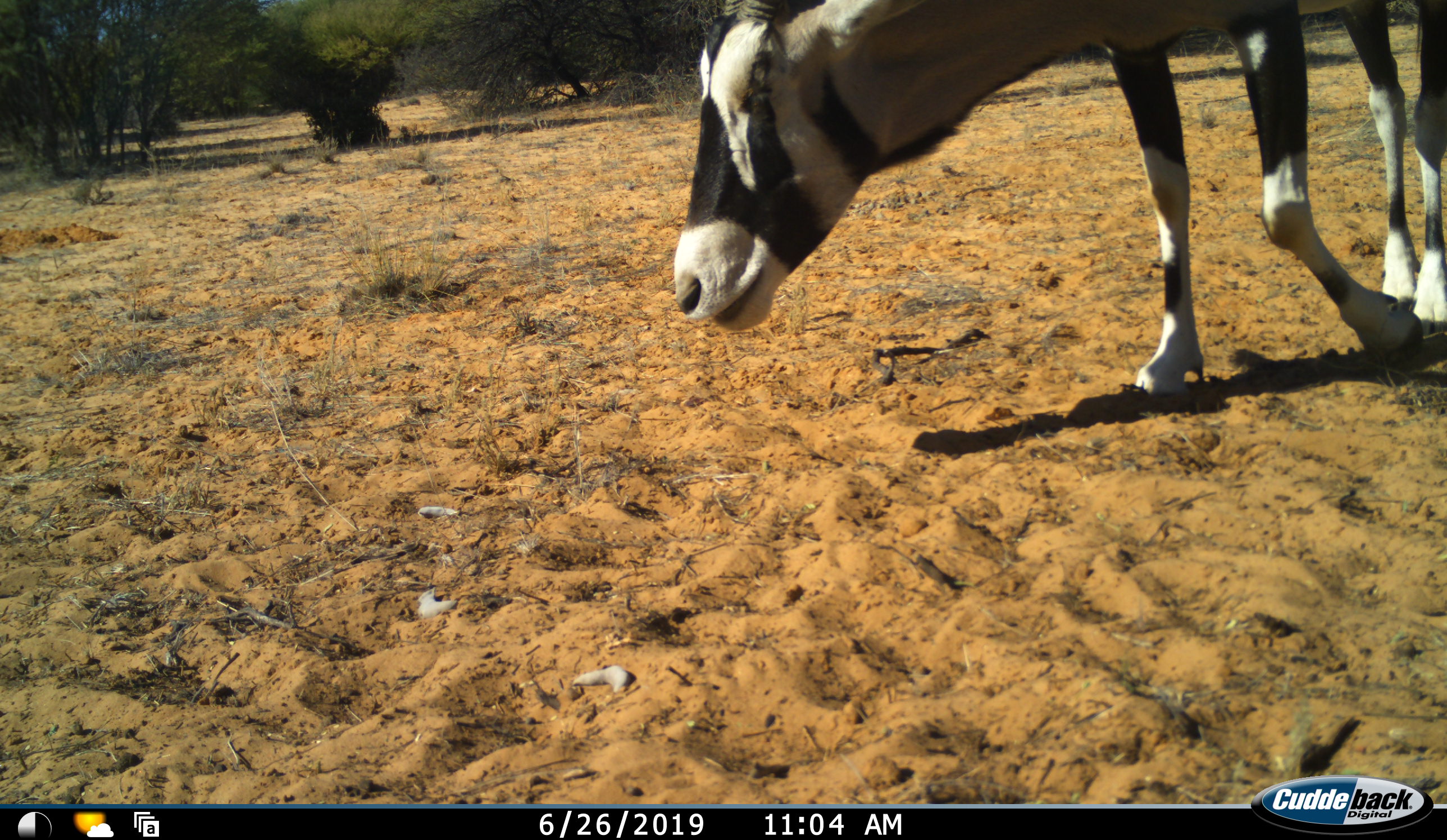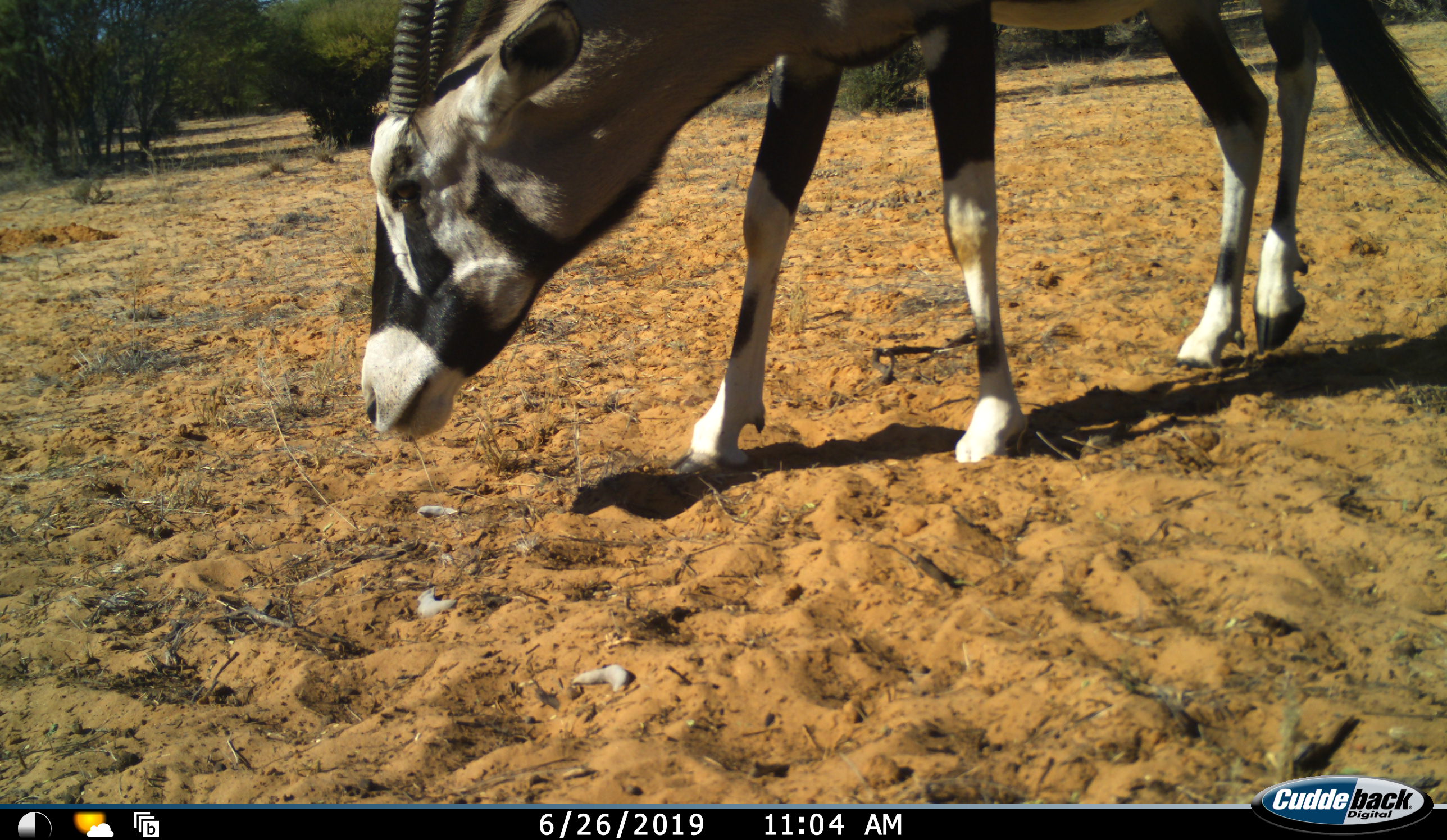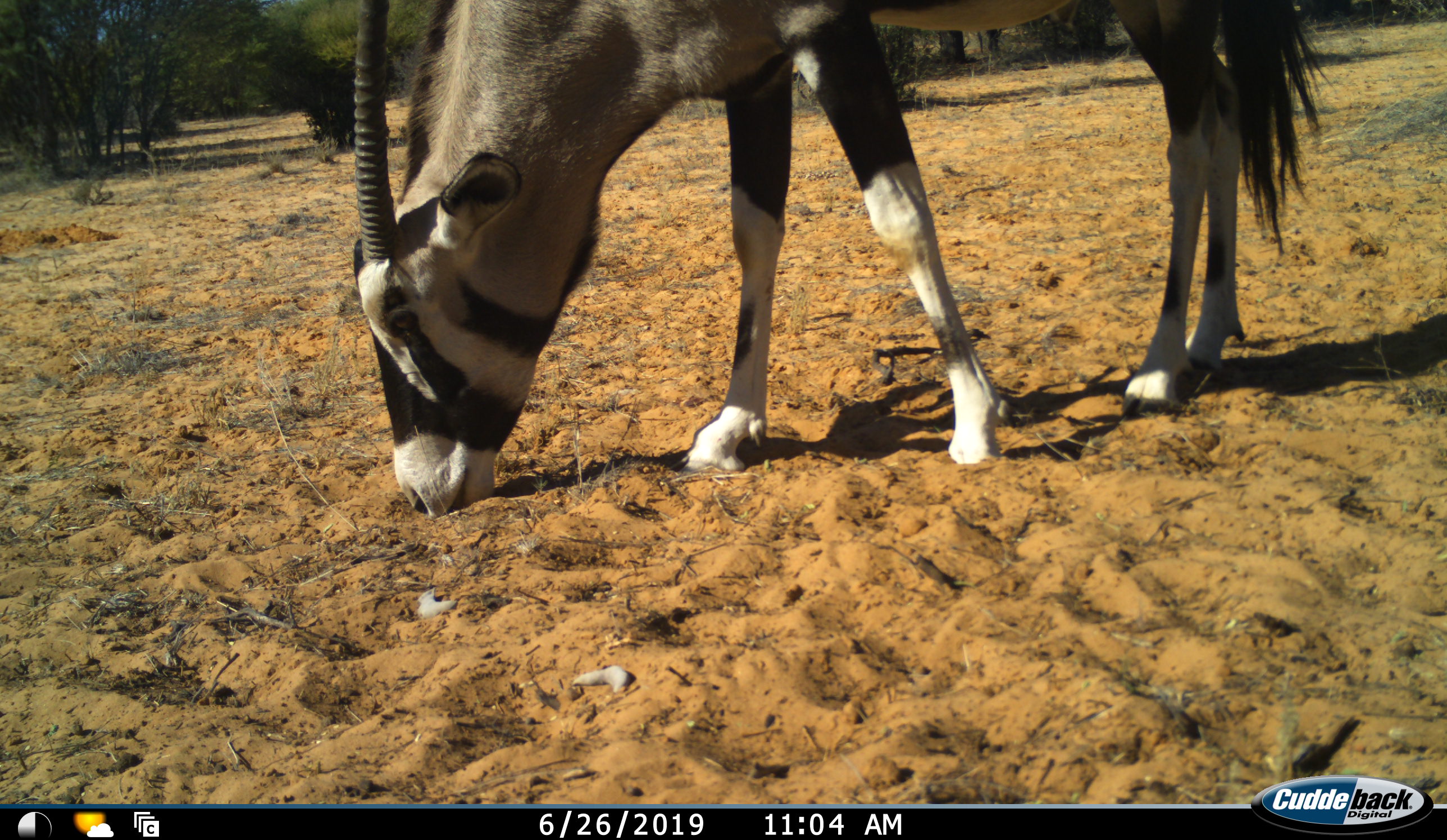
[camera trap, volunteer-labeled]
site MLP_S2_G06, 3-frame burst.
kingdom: Animalia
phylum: Chordata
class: Mammalia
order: Artiodactyla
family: Bovidae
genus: Oryx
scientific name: Oryx gazella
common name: gemsbok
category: oryx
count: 1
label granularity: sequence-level